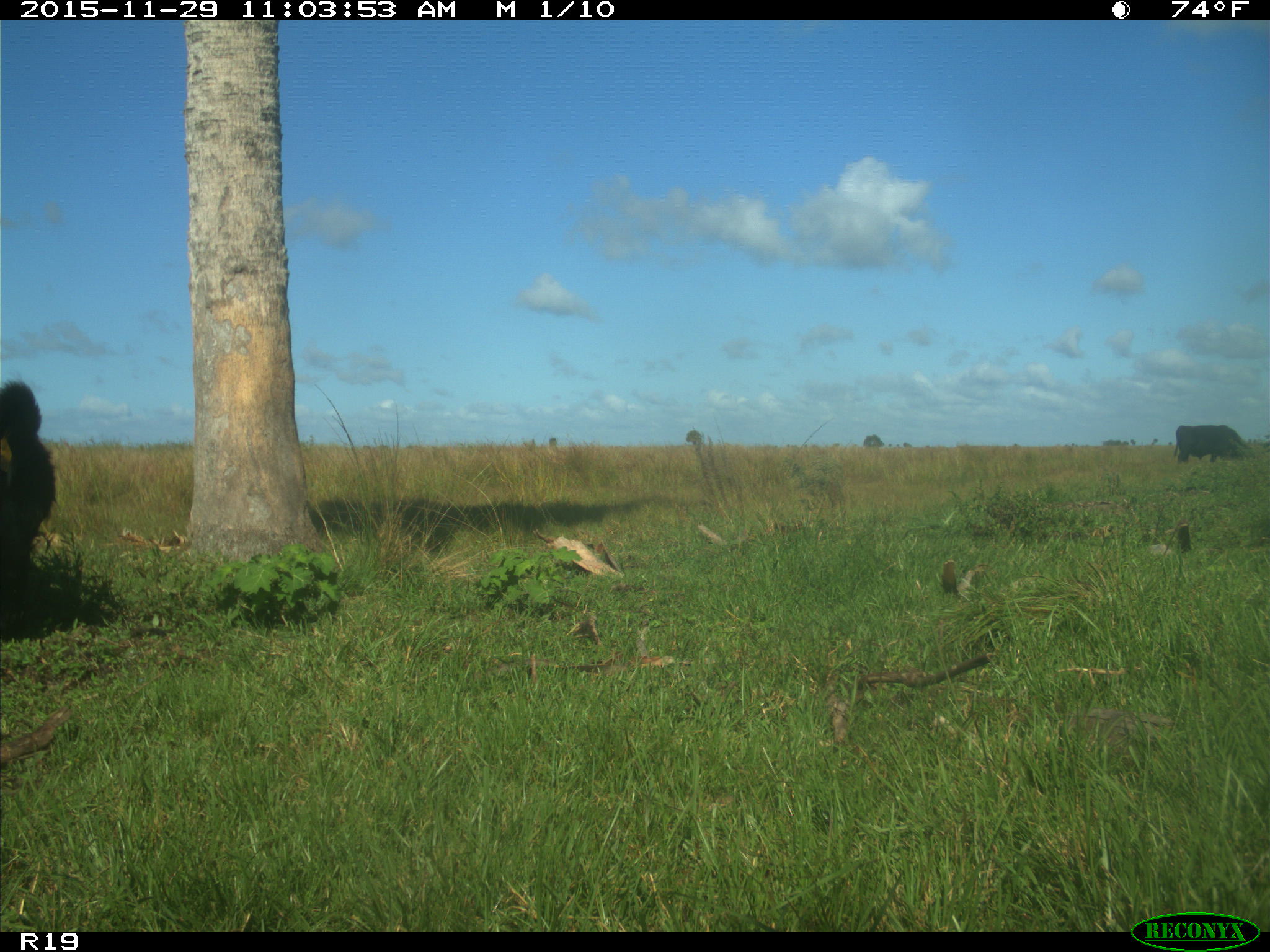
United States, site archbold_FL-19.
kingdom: Animalia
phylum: Chordata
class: Mammalia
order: Artiodactyla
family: Bovidae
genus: Bos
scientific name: Bos taurus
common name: domestic cow